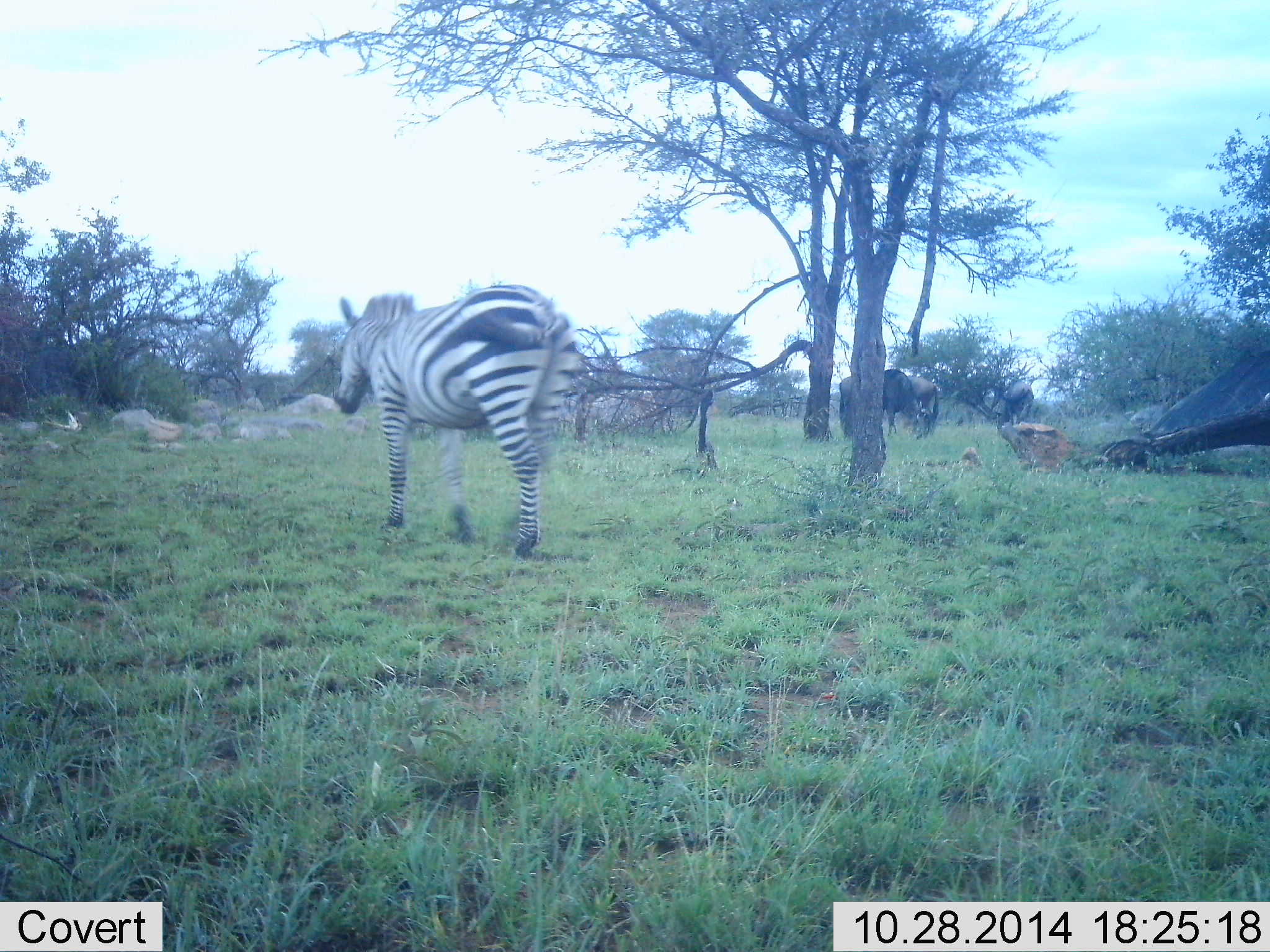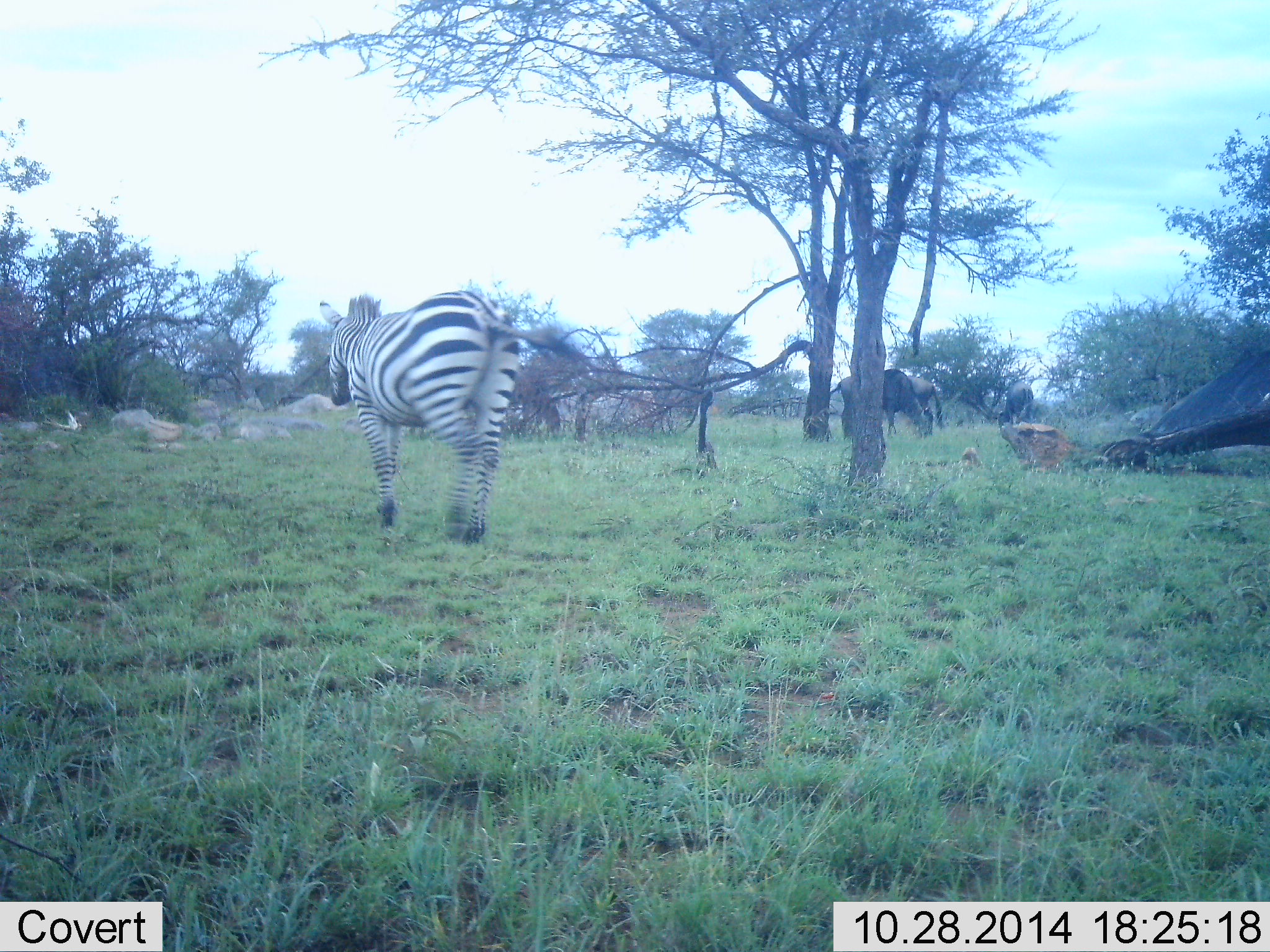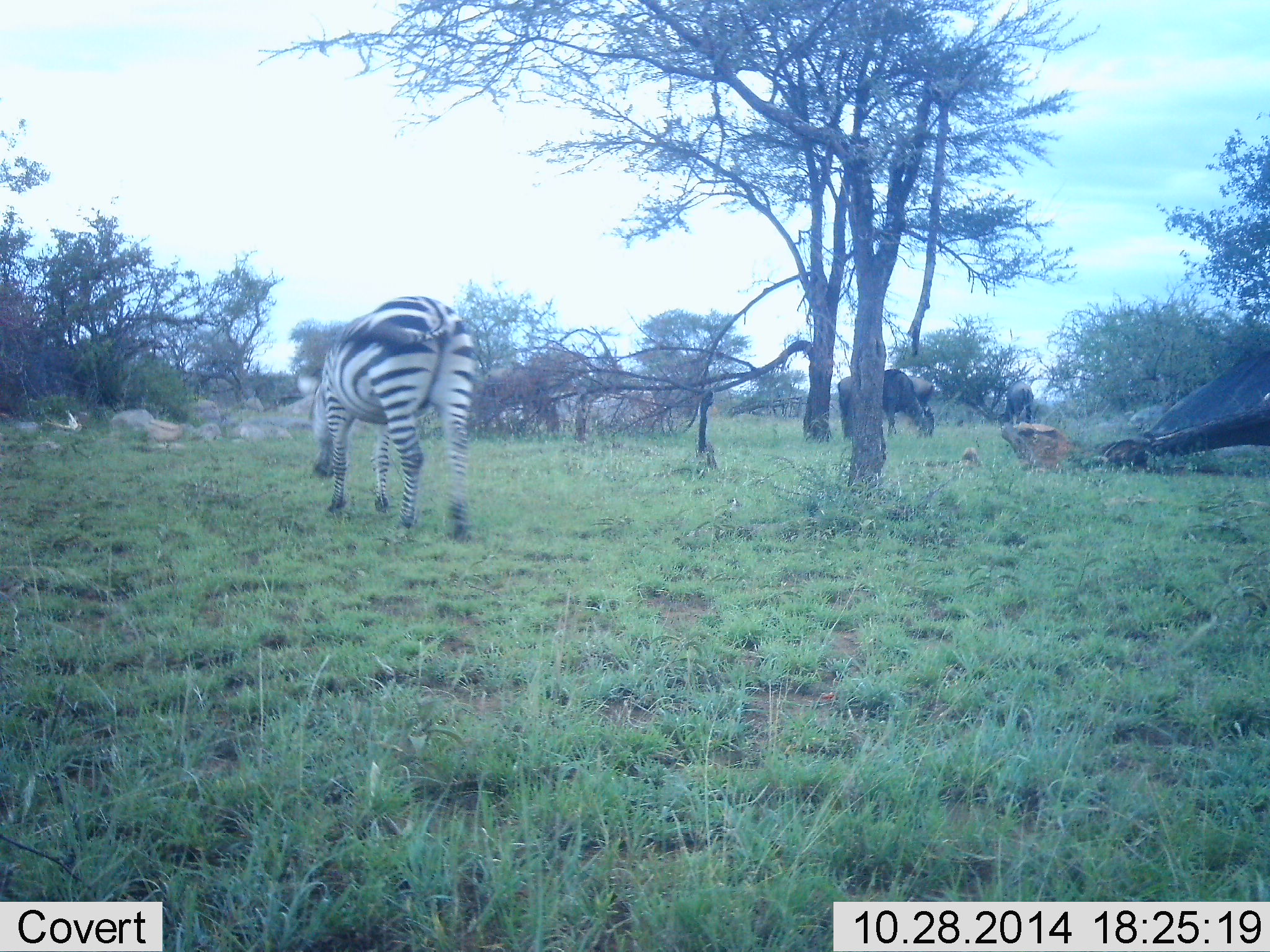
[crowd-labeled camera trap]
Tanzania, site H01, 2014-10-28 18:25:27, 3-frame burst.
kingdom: Animalia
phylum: Chordata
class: Mammalia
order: Artiodactyla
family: Bovidae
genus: Connochaetes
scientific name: Connochaetes taurinus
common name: blue wildebeest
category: wildebeest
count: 3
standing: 27%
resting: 0%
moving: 0%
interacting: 0%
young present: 0%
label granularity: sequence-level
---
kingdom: Animalia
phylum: Chordata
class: Mammalia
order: Perissodactyla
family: Equidae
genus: Equus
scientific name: Equus quagga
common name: plains zebra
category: zebra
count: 1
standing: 6%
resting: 0%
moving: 94%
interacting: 0%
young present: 0%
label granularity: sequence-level